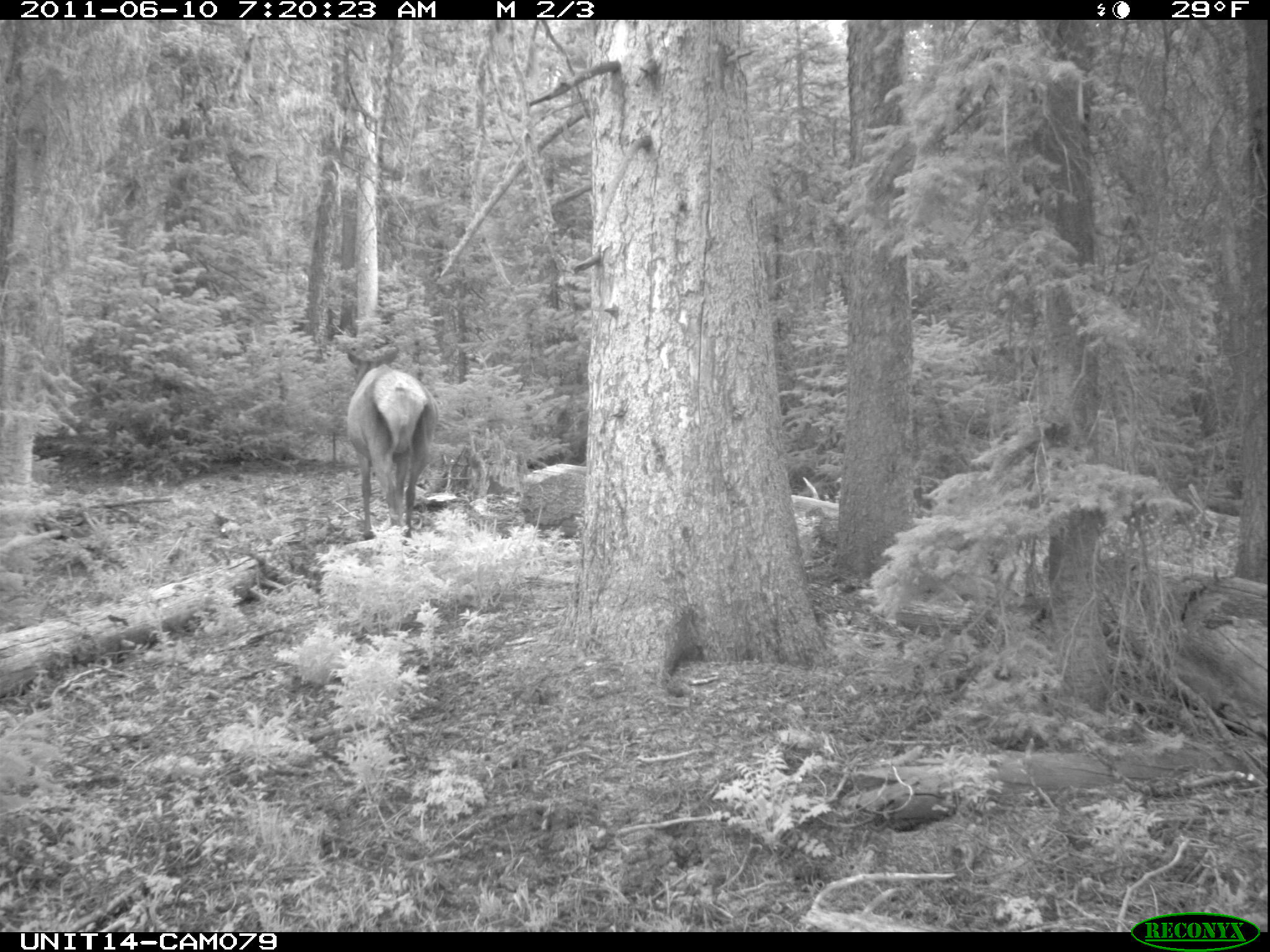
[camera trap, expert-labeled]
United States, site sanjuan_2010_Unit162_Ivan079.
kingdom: Animalia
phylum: Chordata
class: Mammalia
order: Artiodactyla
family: Cervidae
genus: Cervus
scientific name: Cervus elaphus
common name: red deer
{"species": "Cervus elaphus (red deer)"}